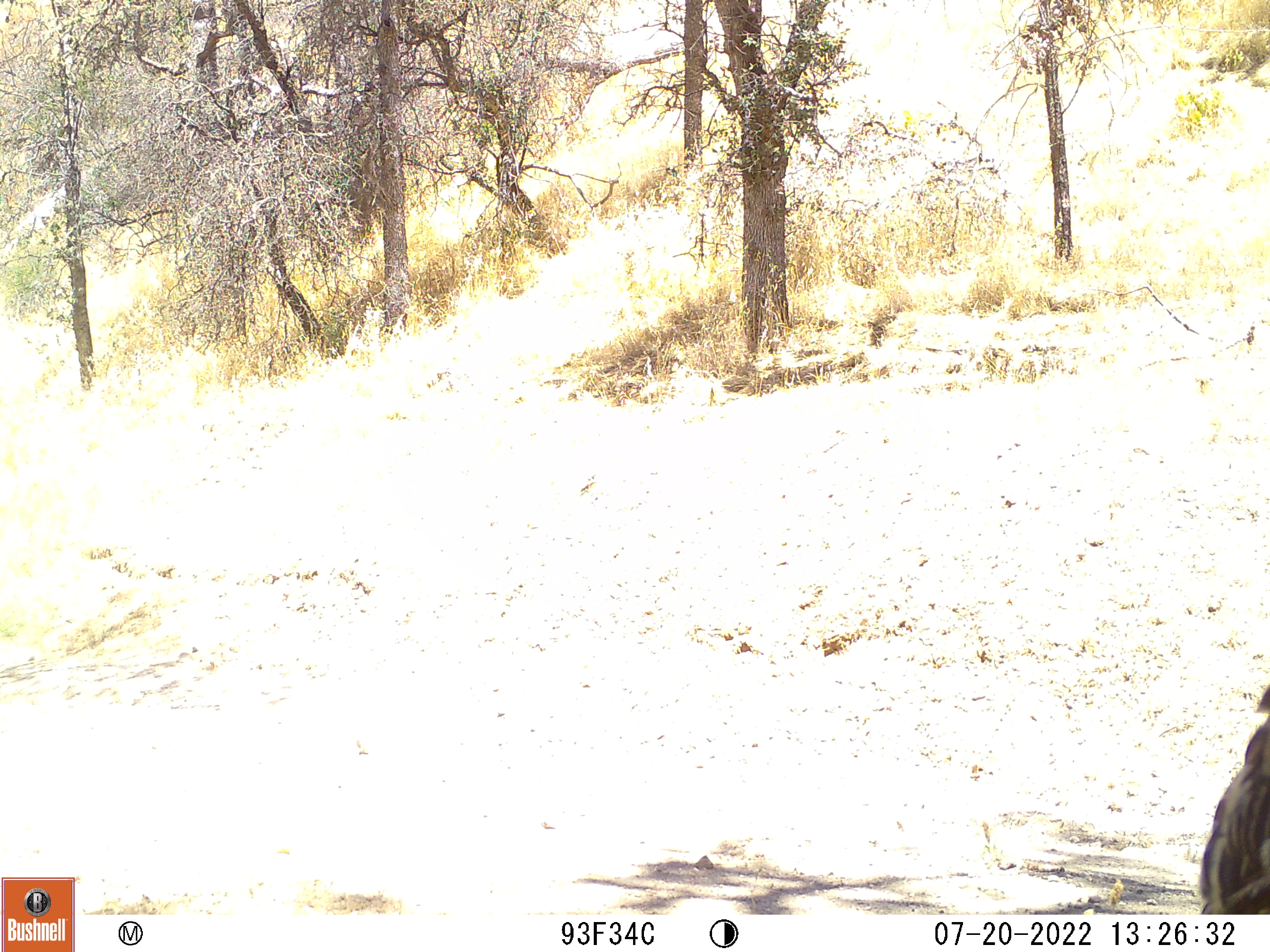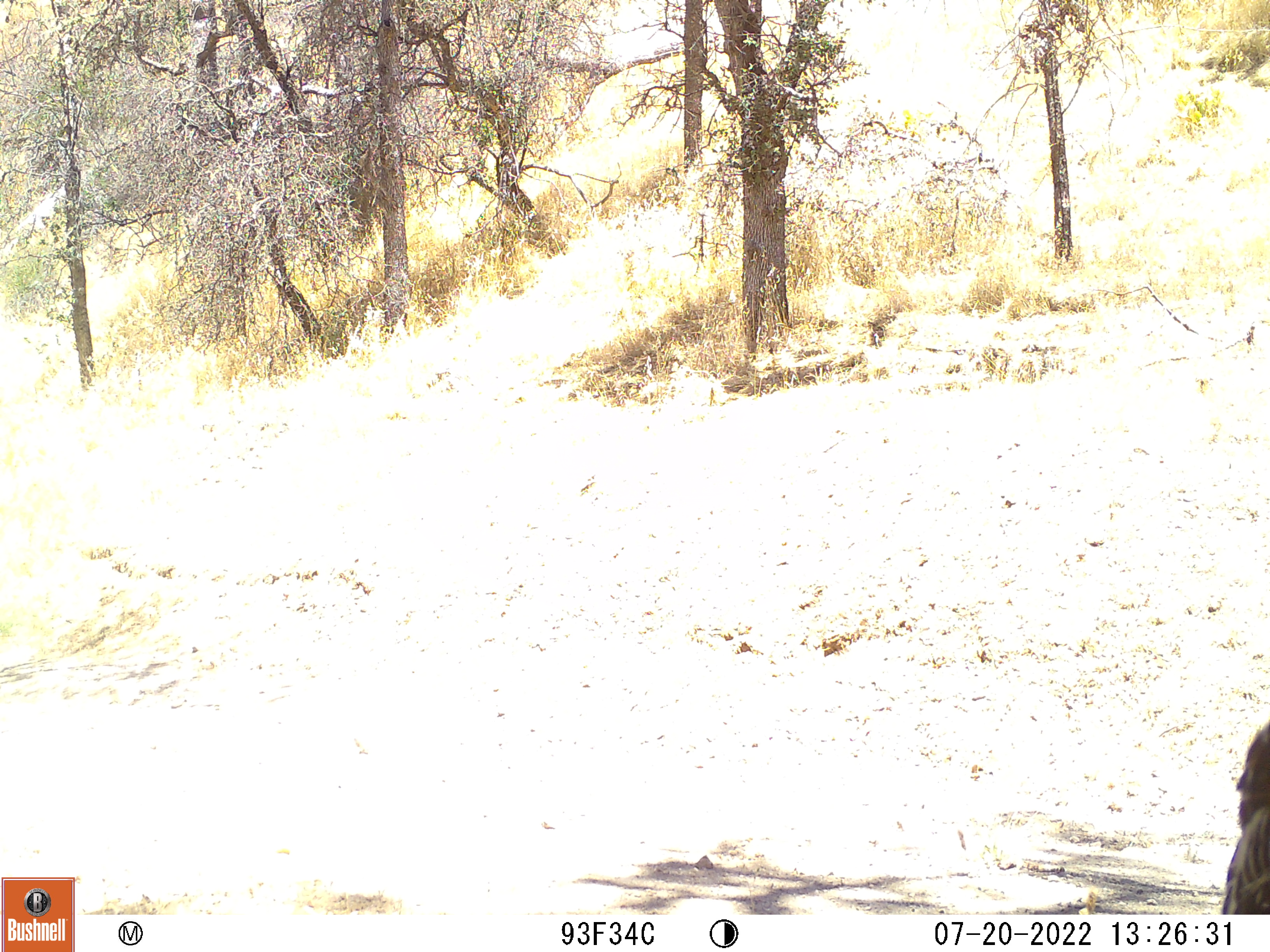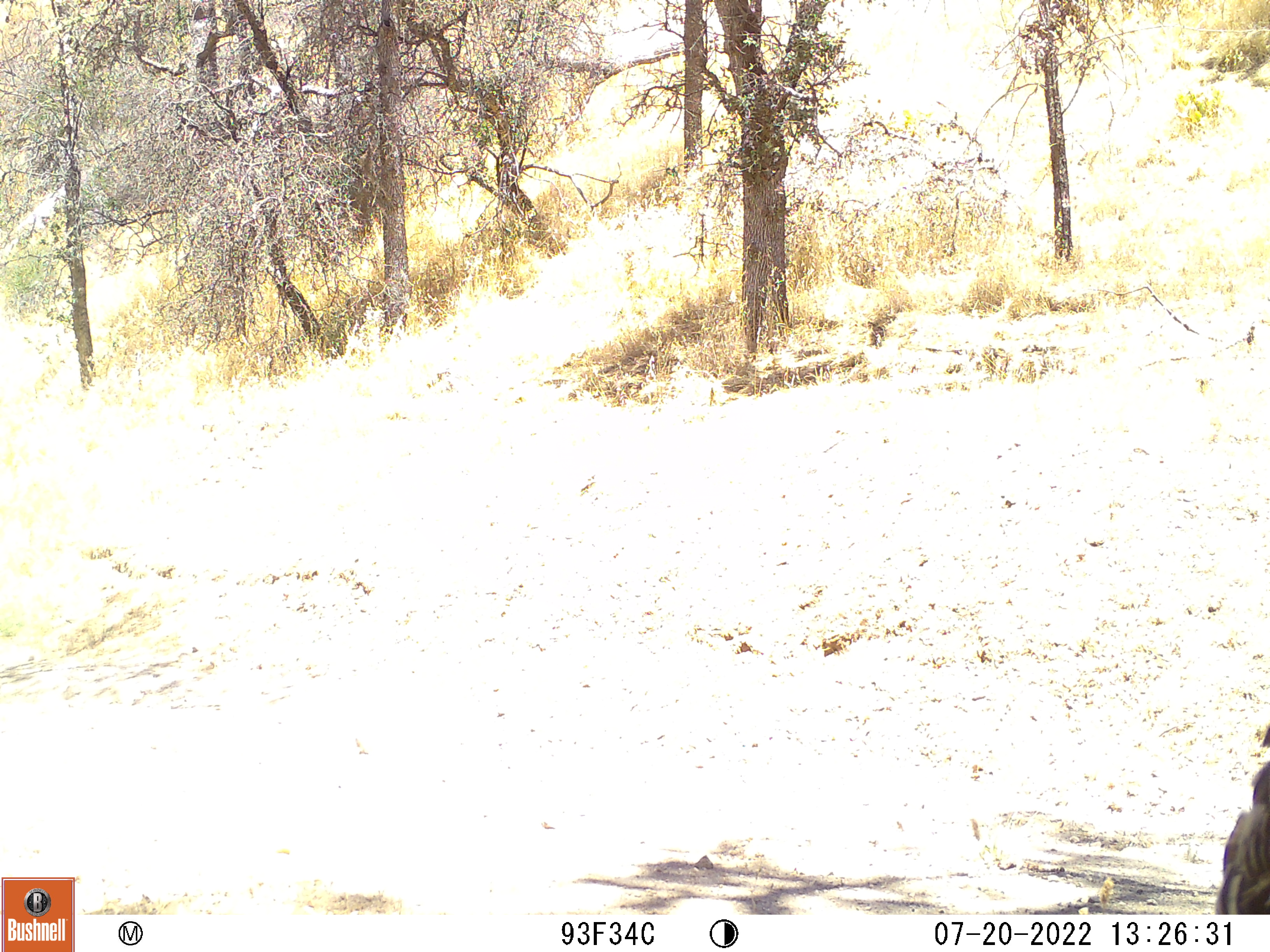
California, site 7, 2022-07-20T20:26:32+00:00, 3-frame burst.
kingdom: Animalia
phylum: Chordata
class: Aves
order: Galliformes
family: Phasianidae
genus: Meleagris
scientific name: Meleagris gallopavo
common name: turkey